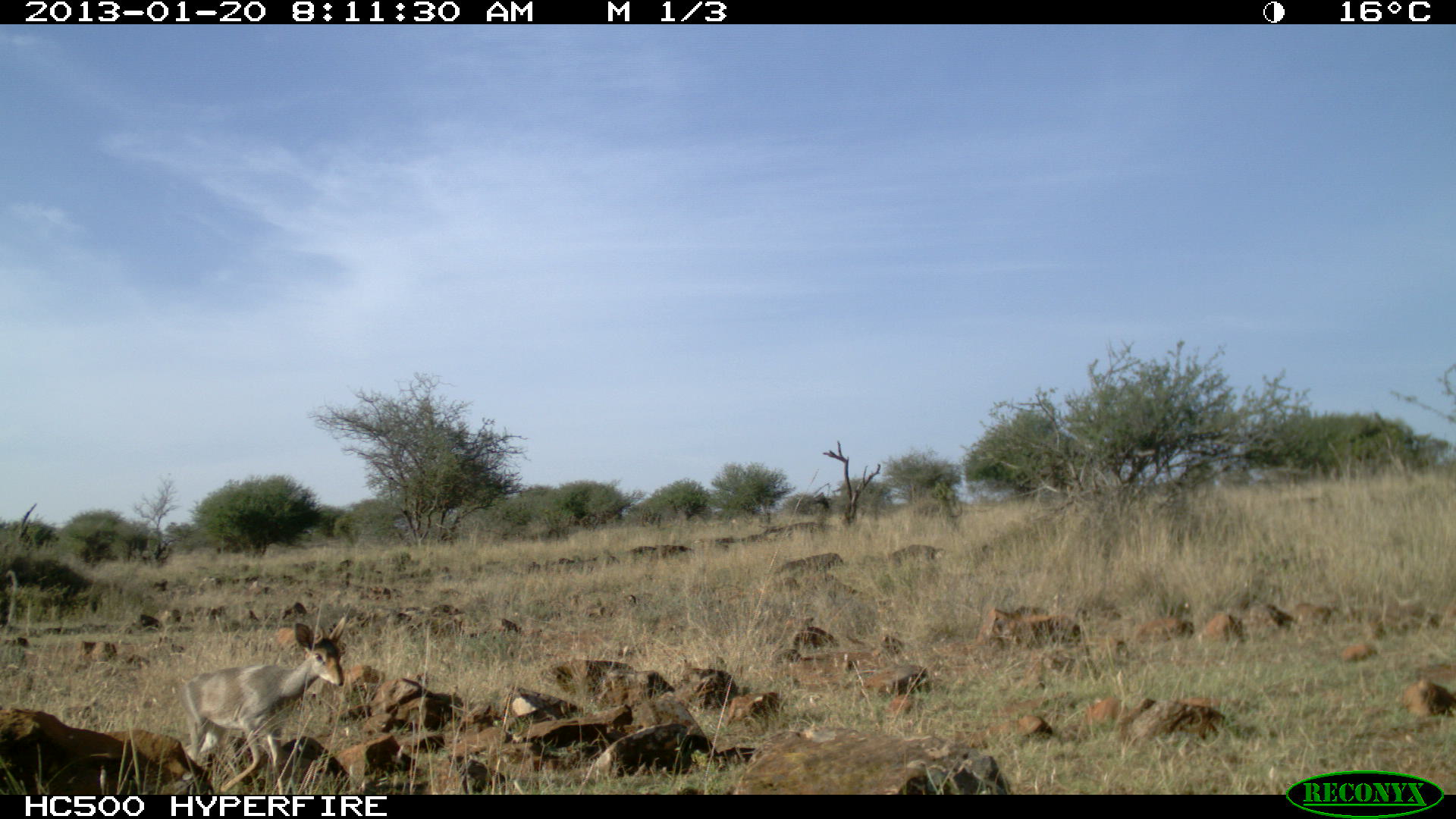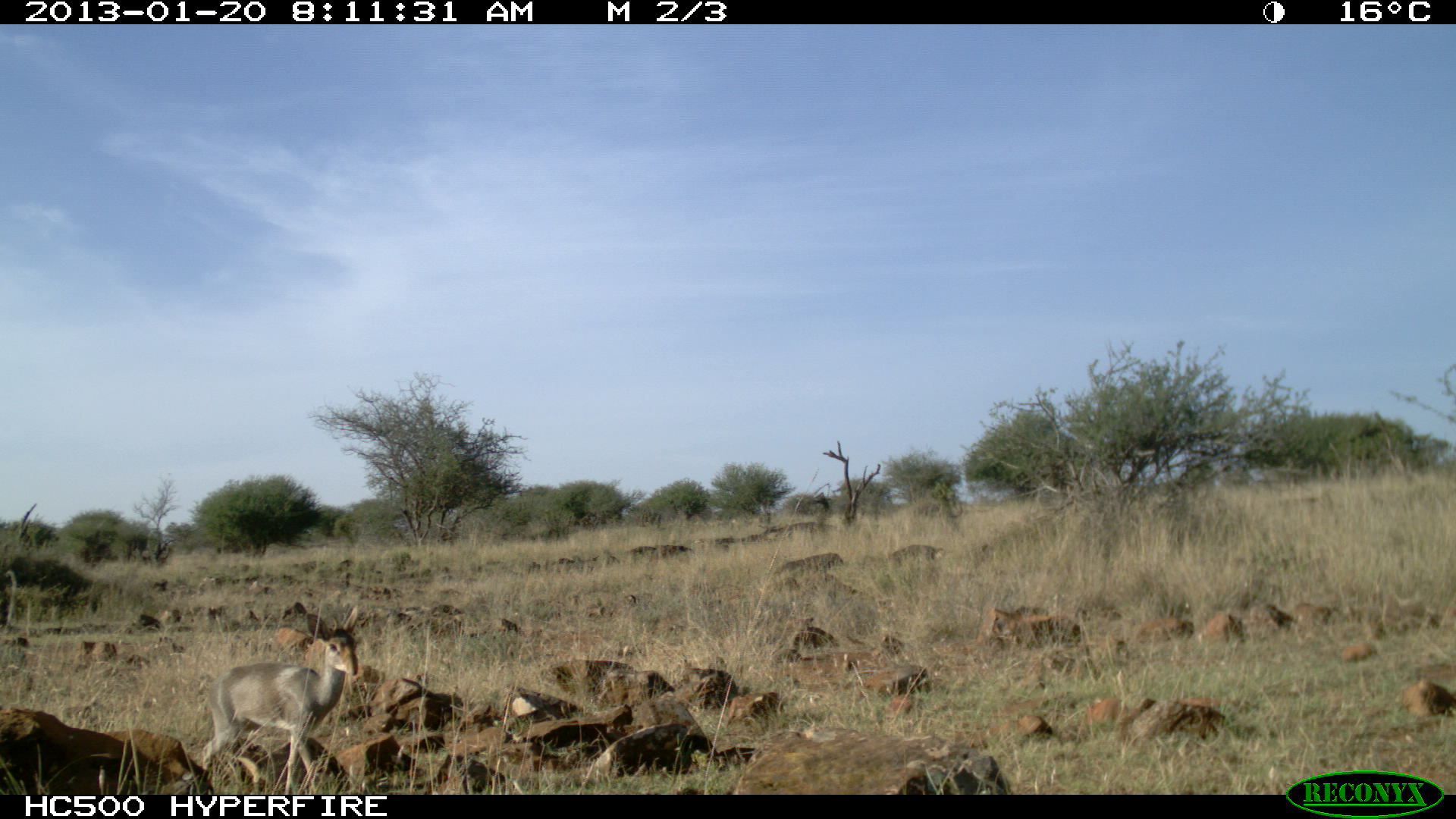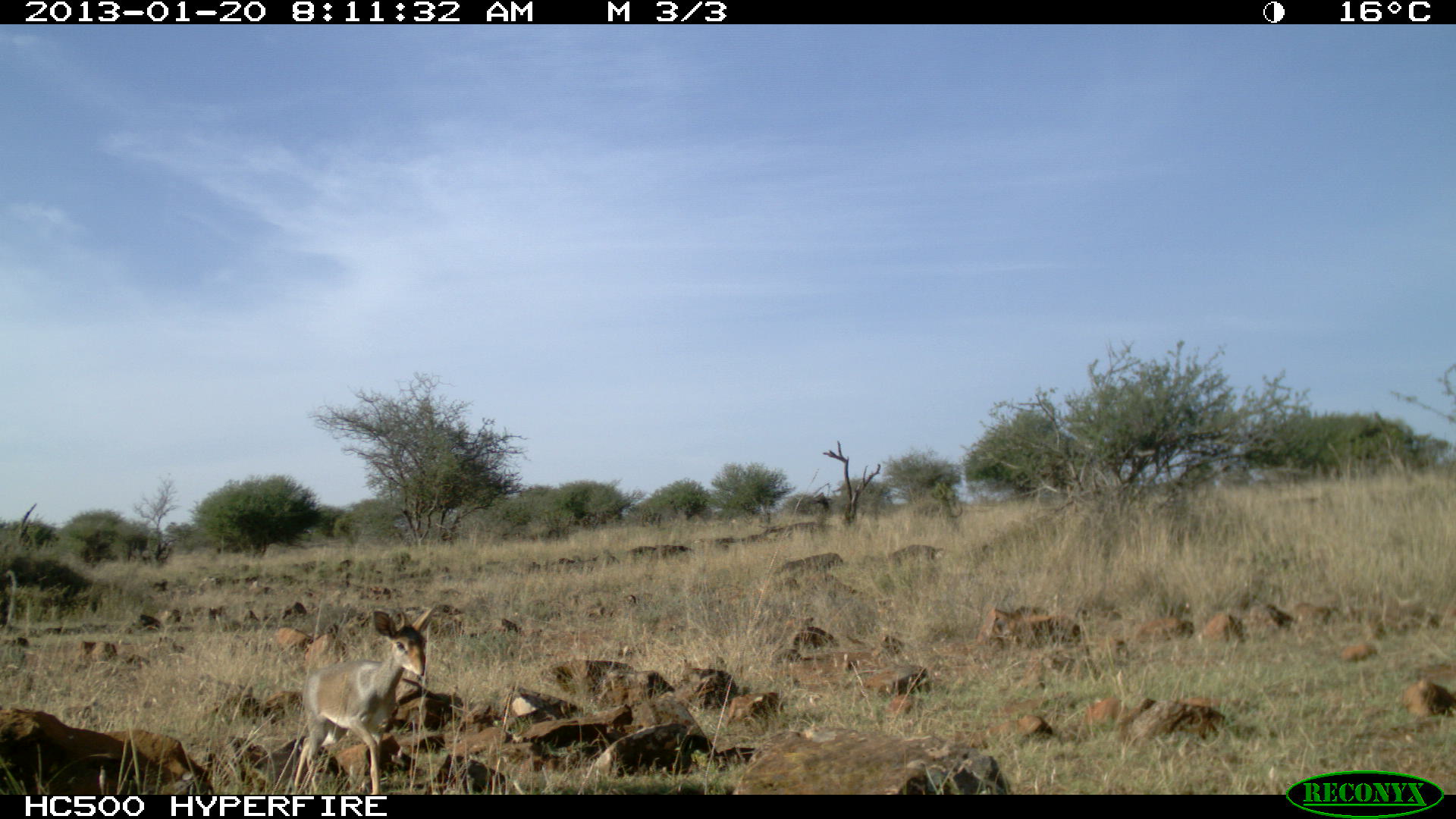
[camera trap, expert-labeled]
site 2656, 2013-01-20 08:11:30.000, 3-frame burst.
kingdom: Animalia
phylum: Chordata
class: Mammalia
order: Artiodactyla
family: Bovidae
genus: Madoqua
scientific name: Madoqua guentheri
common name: günther's dik-dik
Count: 1.